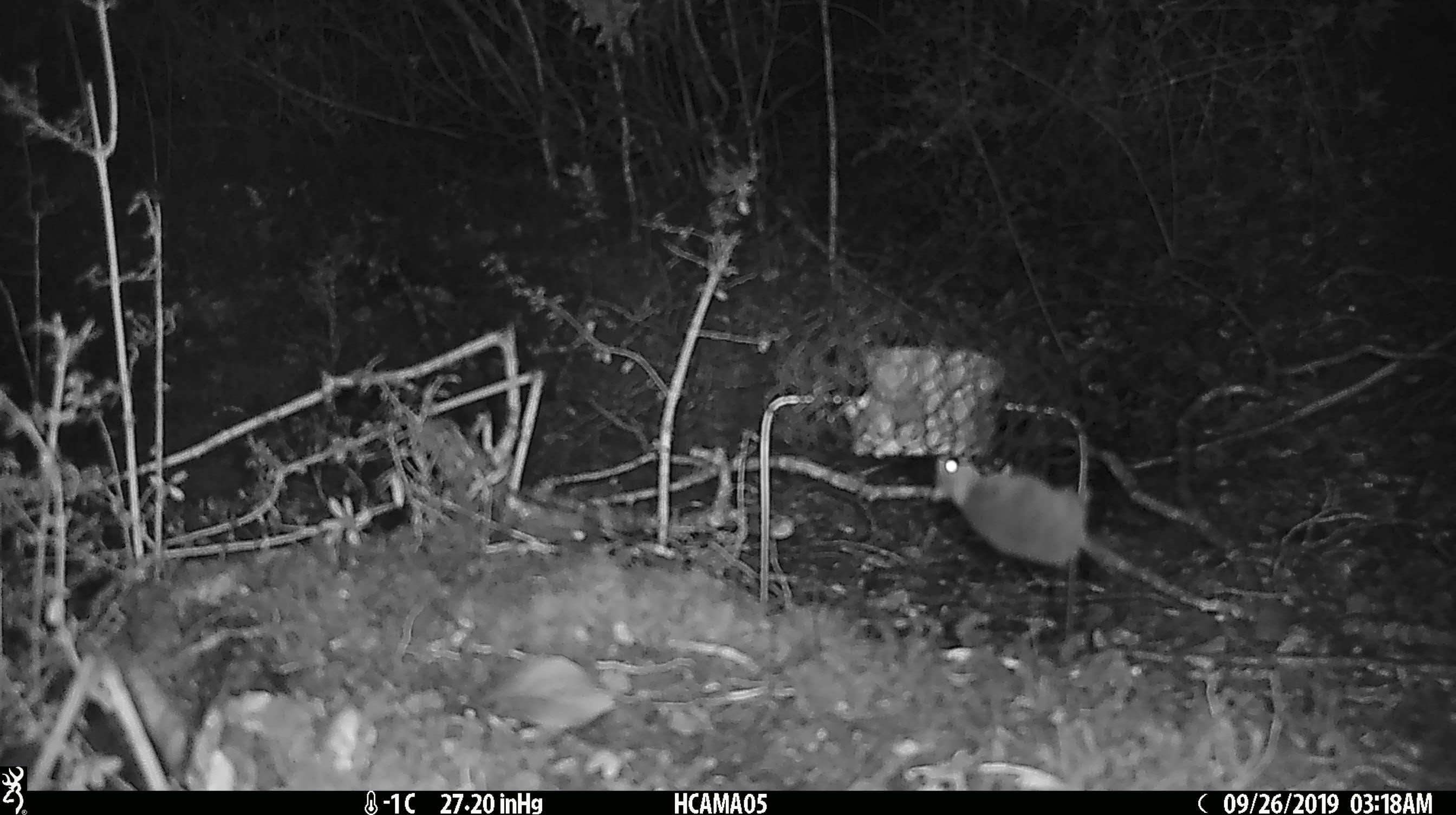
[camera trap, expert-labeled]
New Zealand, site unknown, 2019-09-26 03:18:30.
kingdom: Animalia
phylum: Chordata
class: Mammalia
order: Rodentia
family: Muridae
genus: Mus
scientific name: Mus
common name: mouse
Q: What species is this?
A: Mouse (Mus).